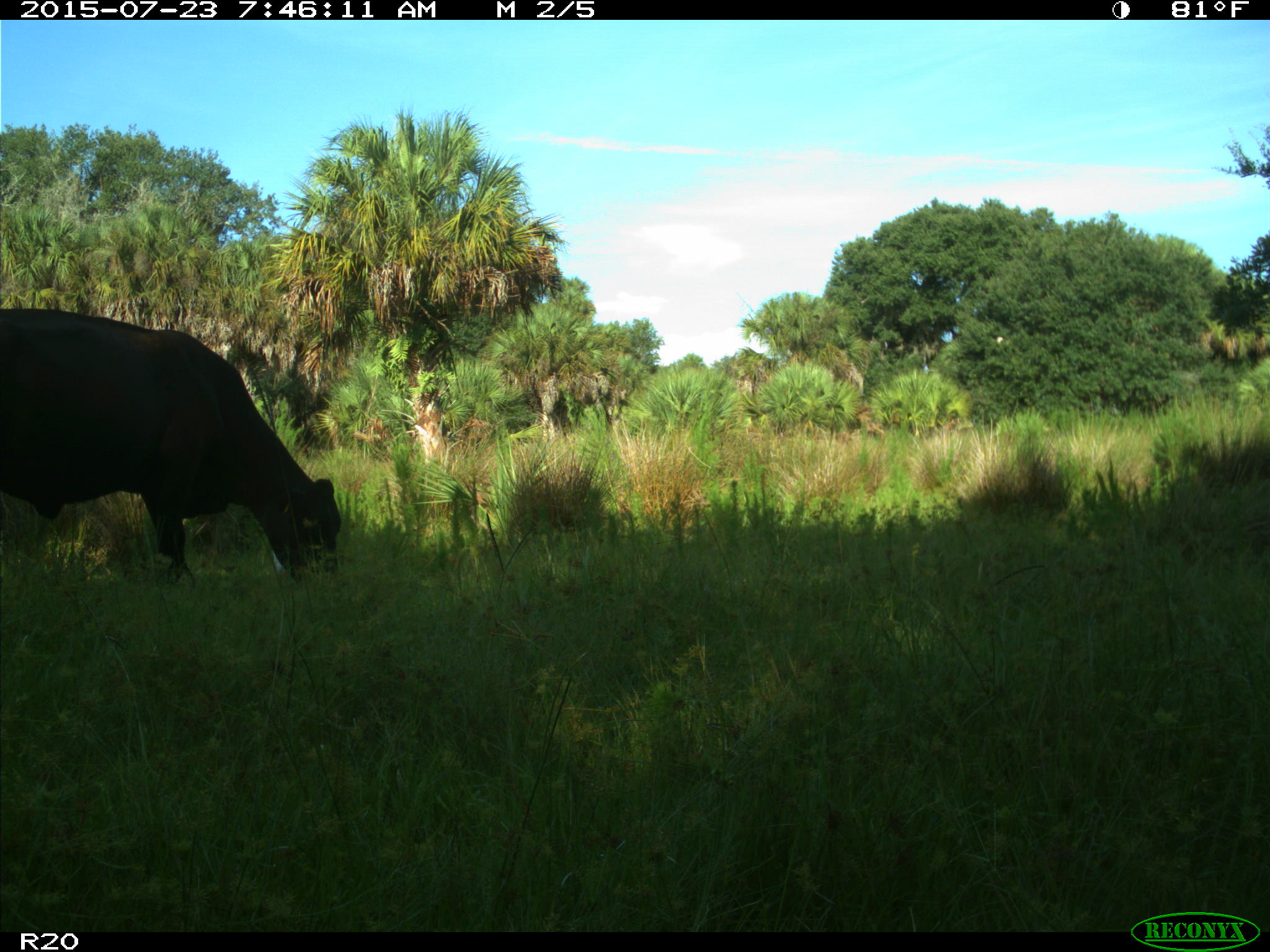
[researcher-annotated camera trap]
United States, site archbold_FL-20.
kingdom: Animalia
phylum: Chordata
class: Mammalia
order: Artiodactyla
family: Bovidae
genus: Bos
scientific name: Bos taurus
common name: domestic cow